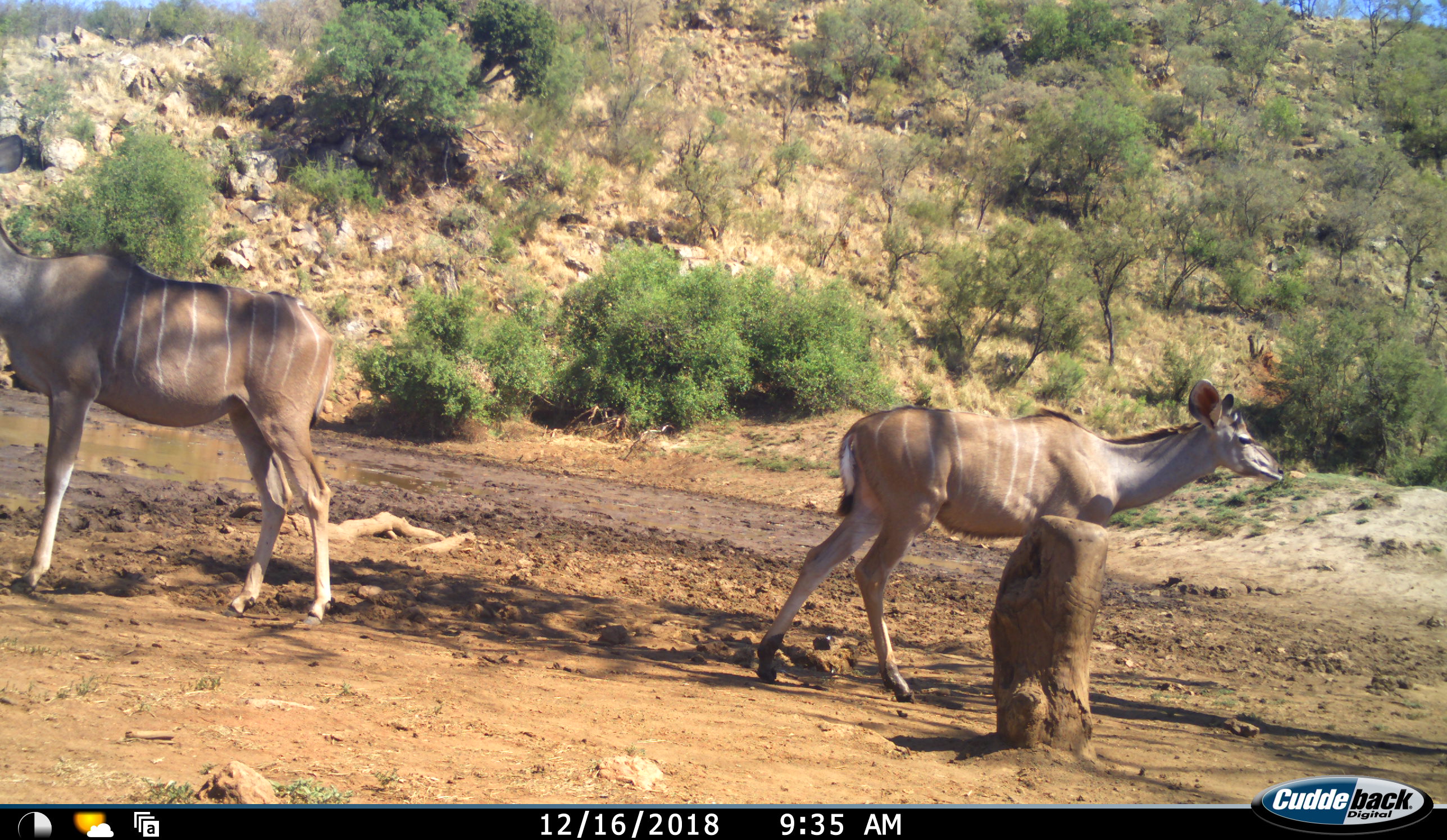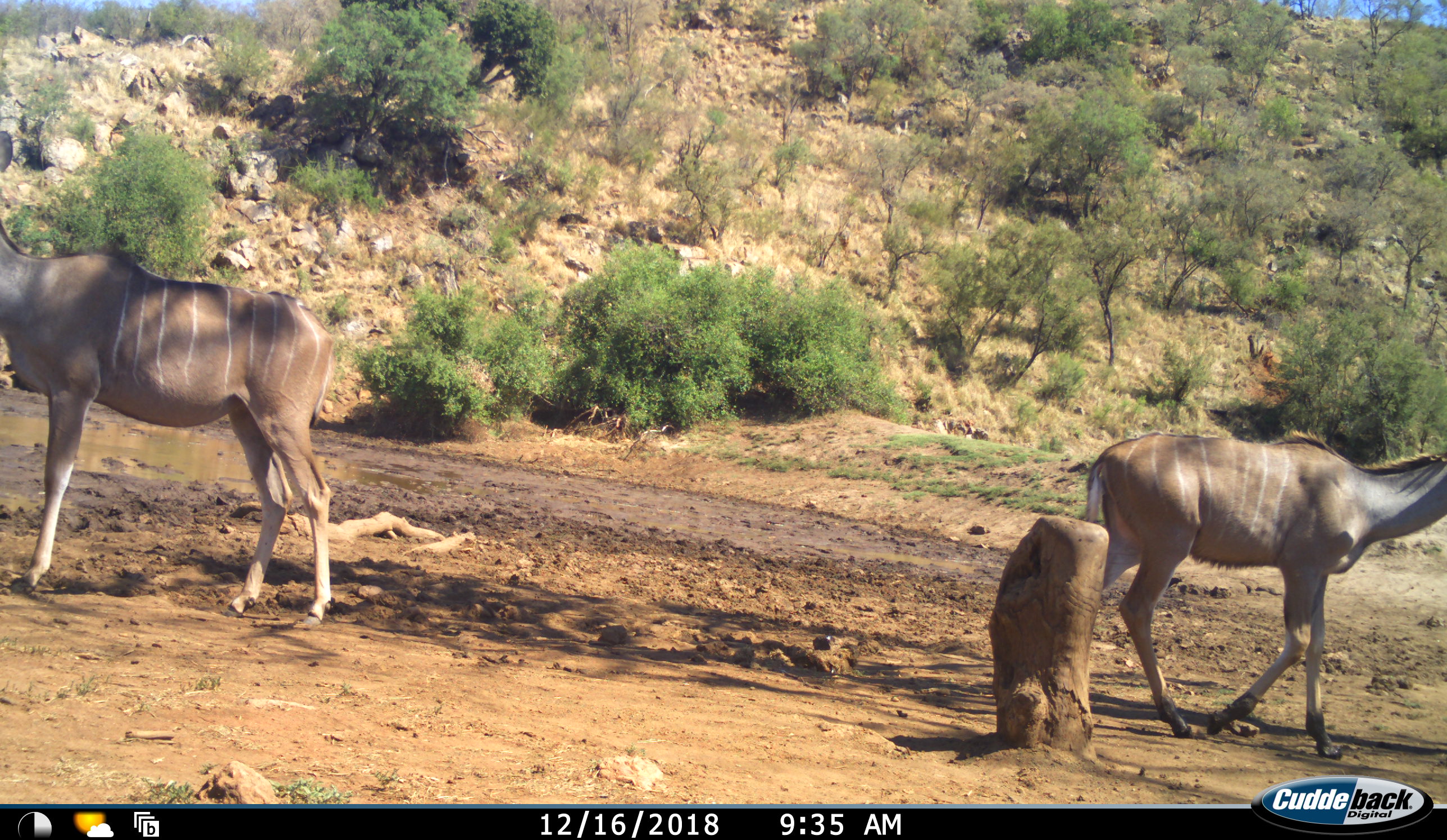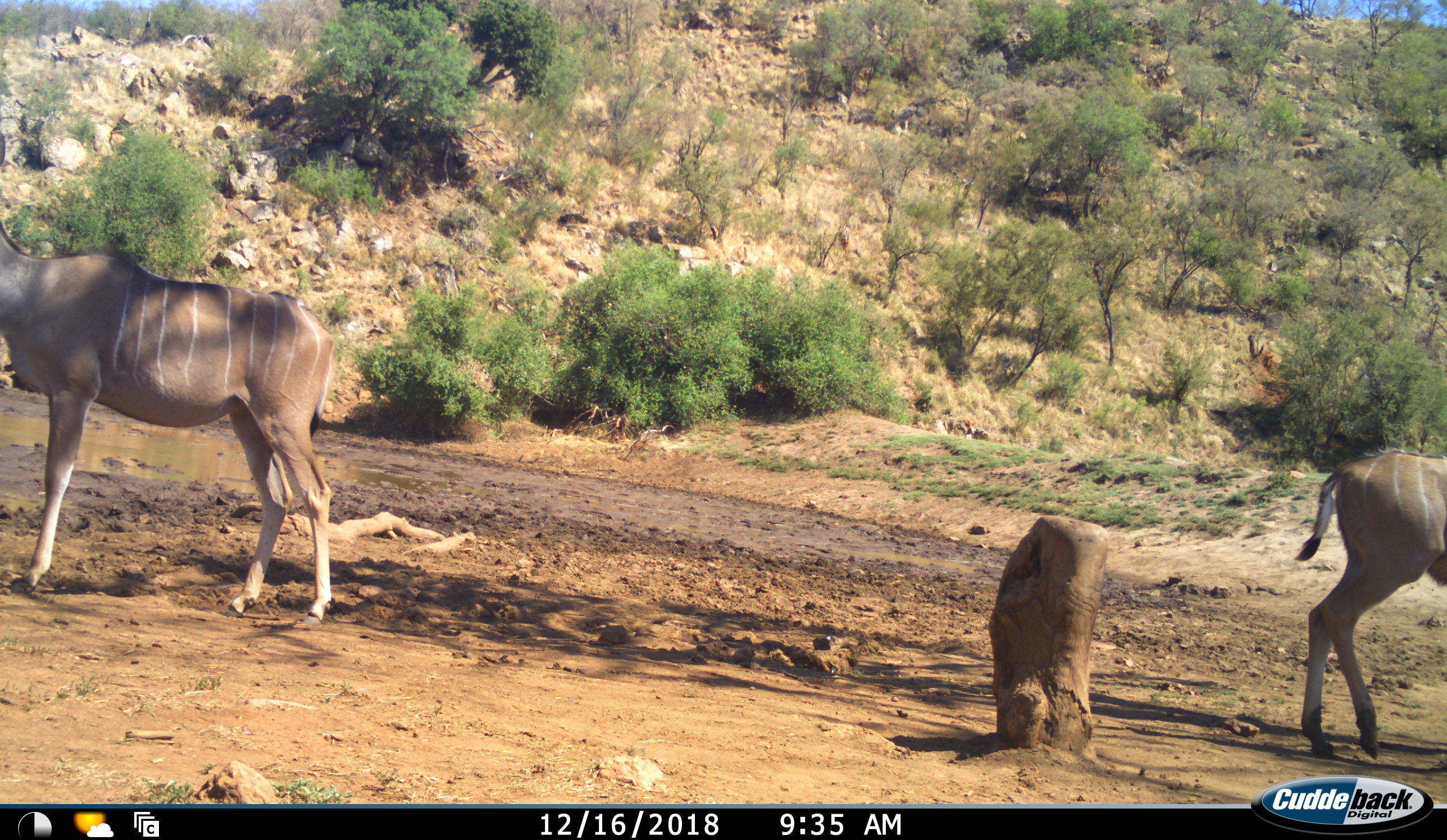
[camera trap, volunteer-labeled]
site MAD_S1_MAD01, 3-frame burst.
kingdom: Animalia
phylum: Chordata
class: Mammalia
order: Artiodactyla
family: Bovidae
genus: Tragelaphus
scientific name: Tragelaphus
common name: kudu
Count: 2.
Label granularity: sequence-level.